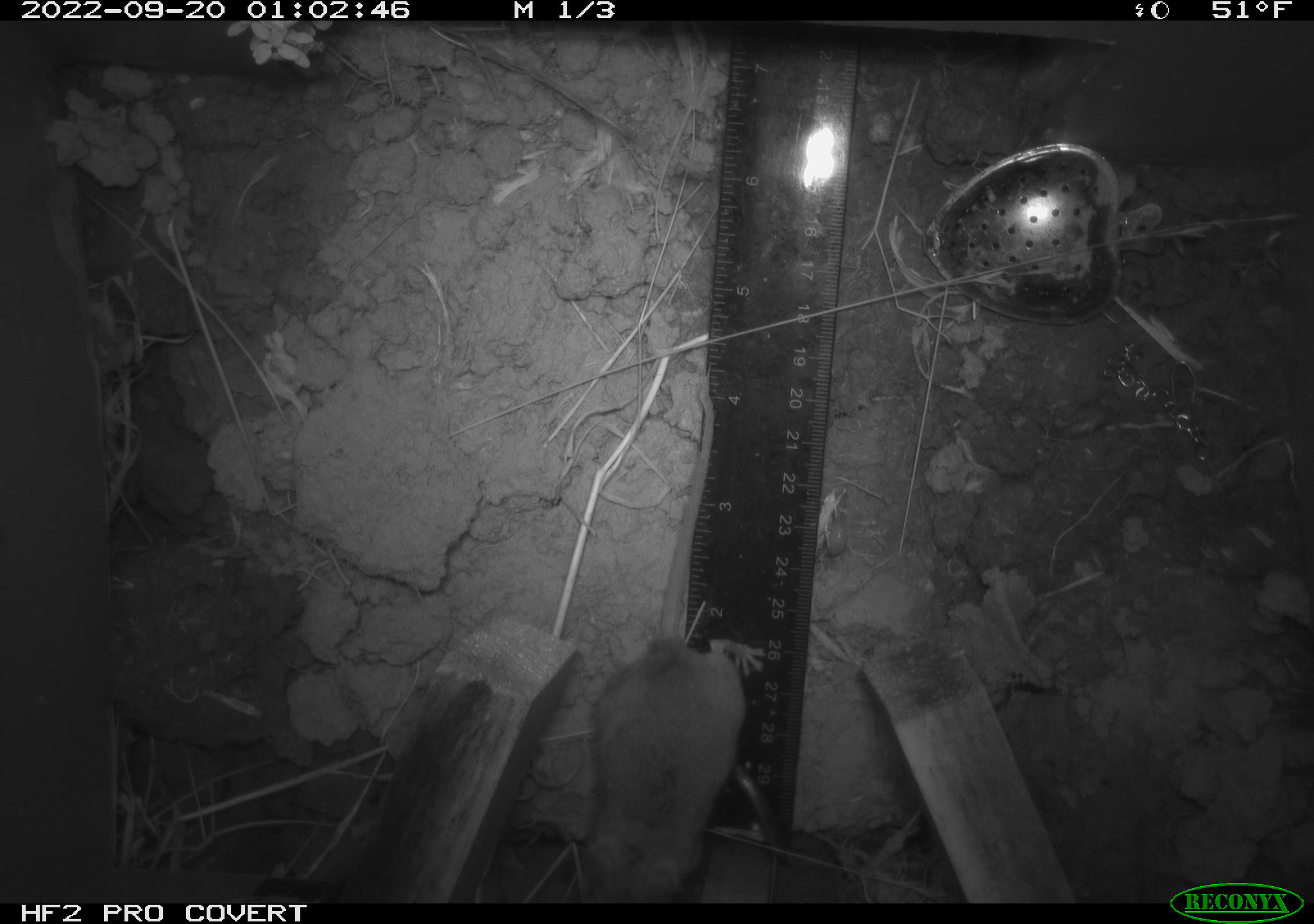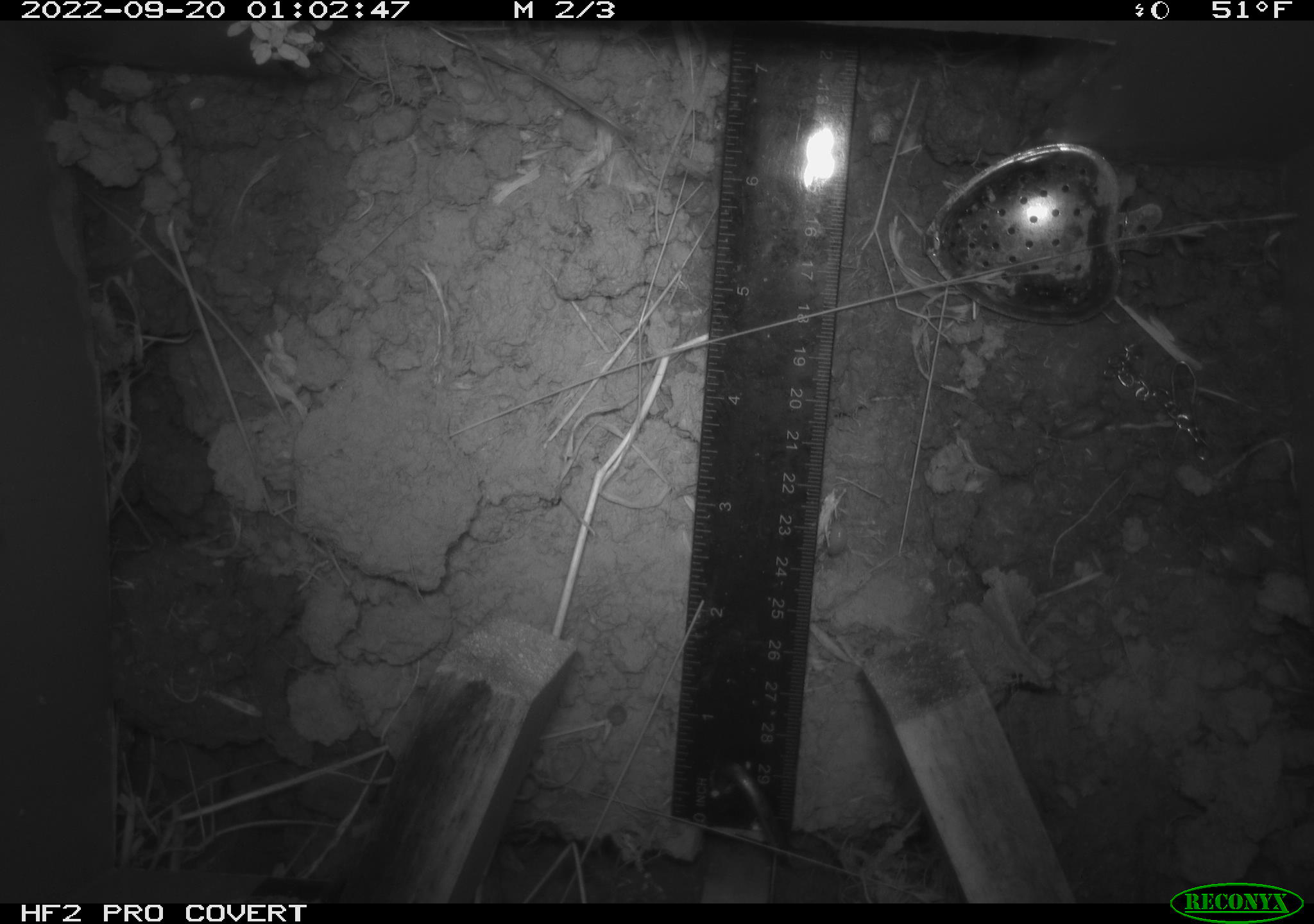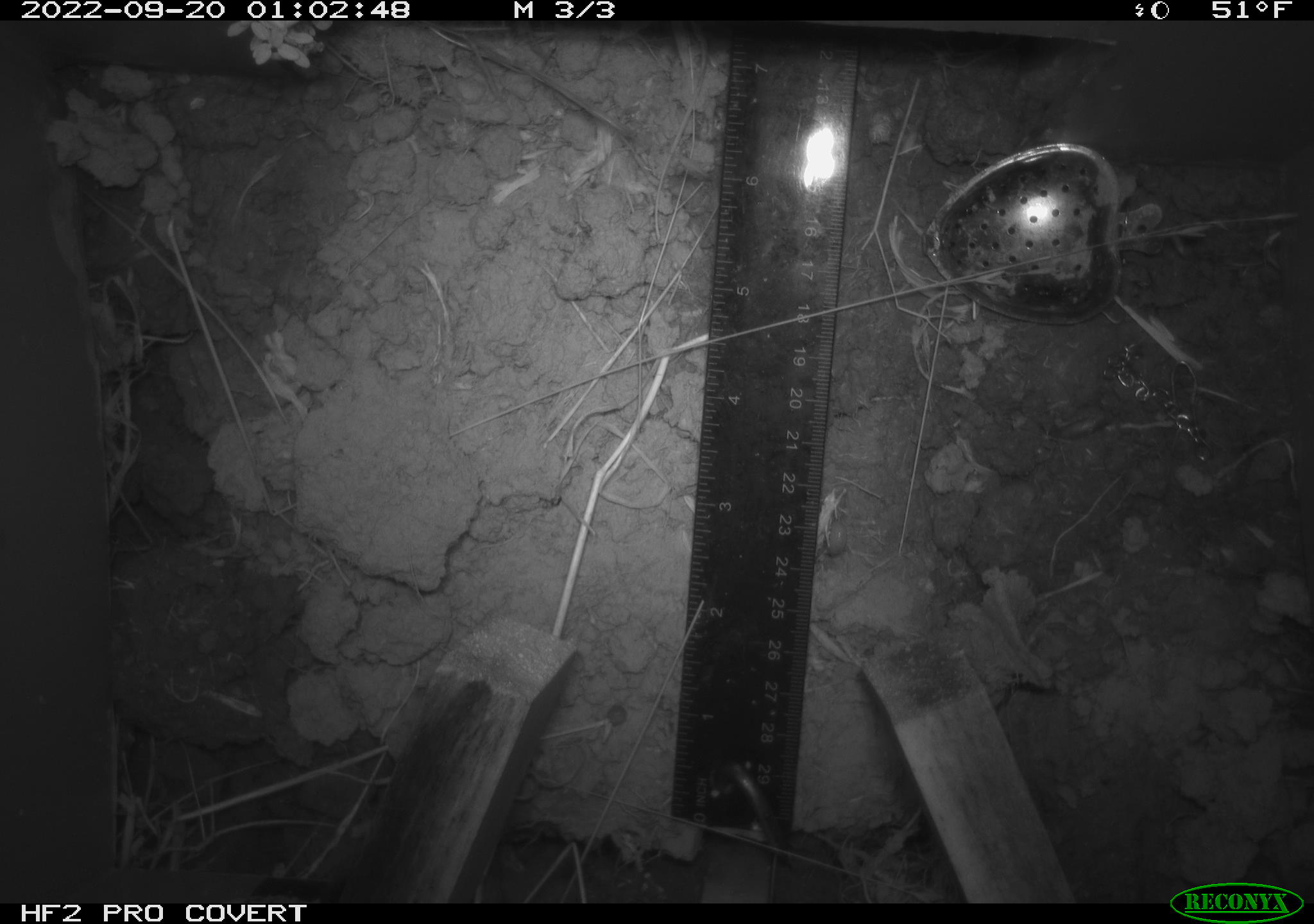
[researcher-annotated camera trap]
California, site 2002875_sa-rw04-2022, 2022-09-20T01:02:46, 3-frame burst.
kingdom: Animalia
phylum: Chordata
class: Mammalia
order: Rodentia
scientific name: Rodentia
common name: mouse species